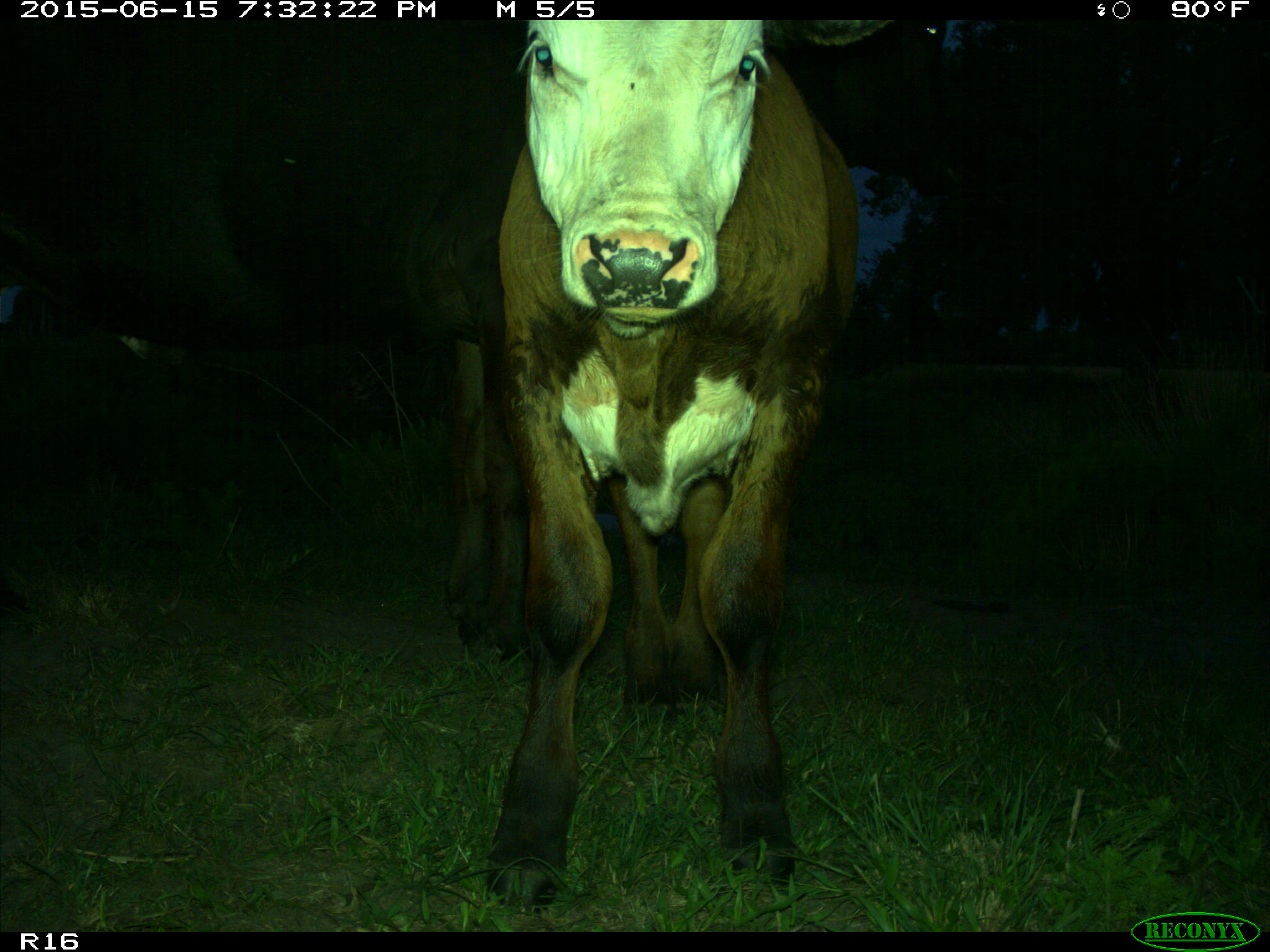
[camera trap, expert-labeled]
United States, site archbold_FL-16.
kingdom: Animalia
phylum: Chordata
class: Mammalia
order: Artiodactyla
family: Bovidae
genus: Bos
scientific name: Bos taurus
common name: domestic cow